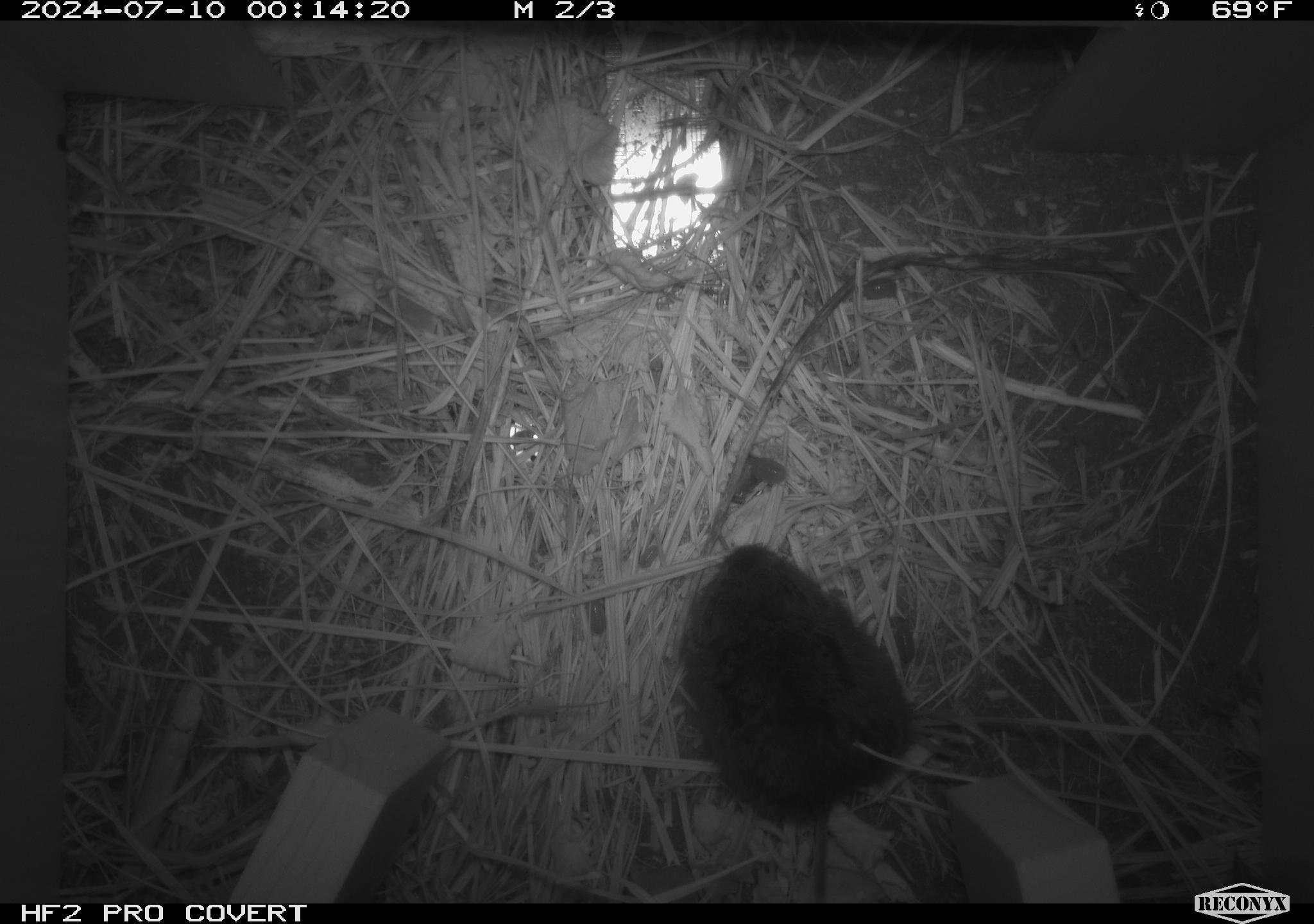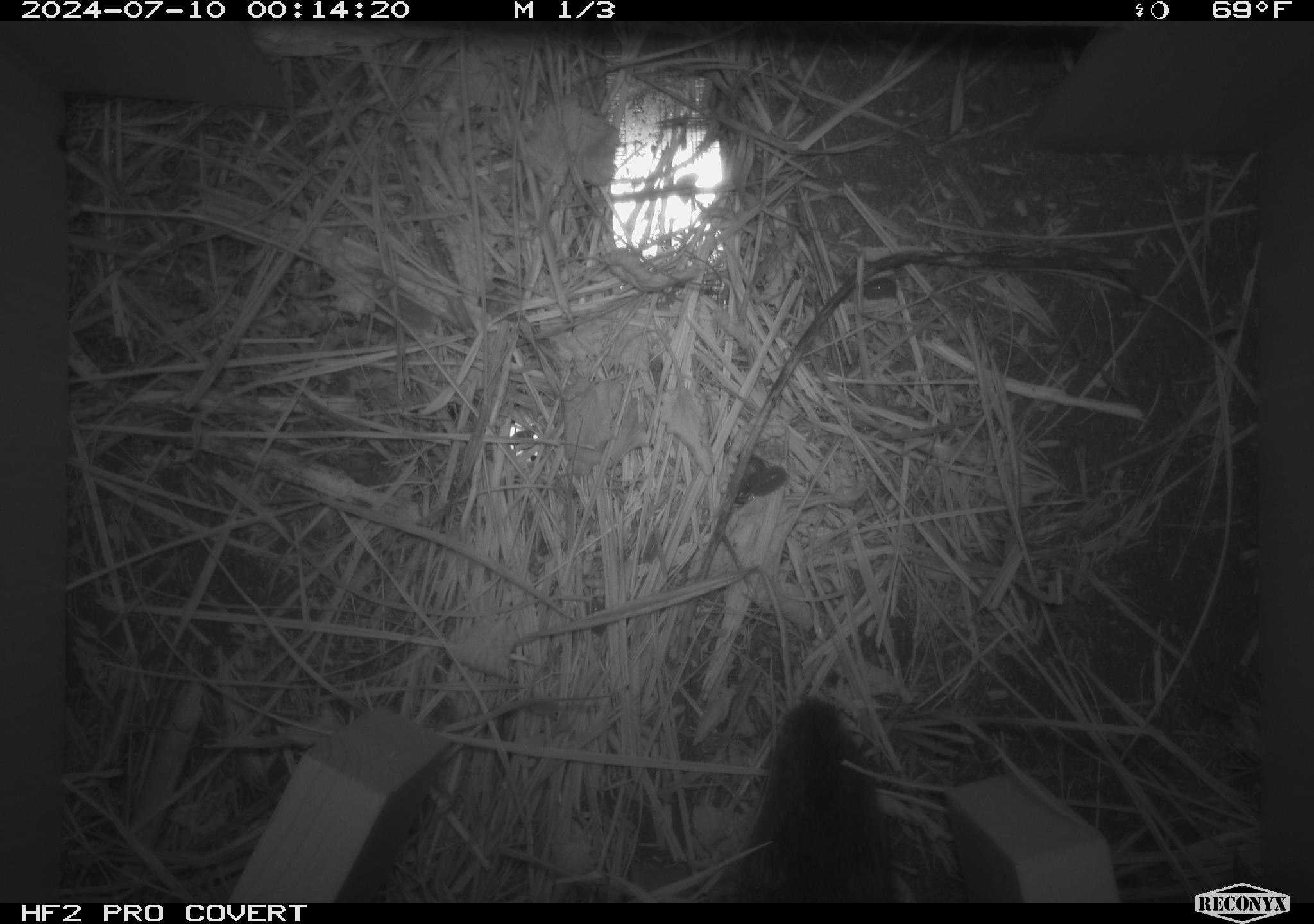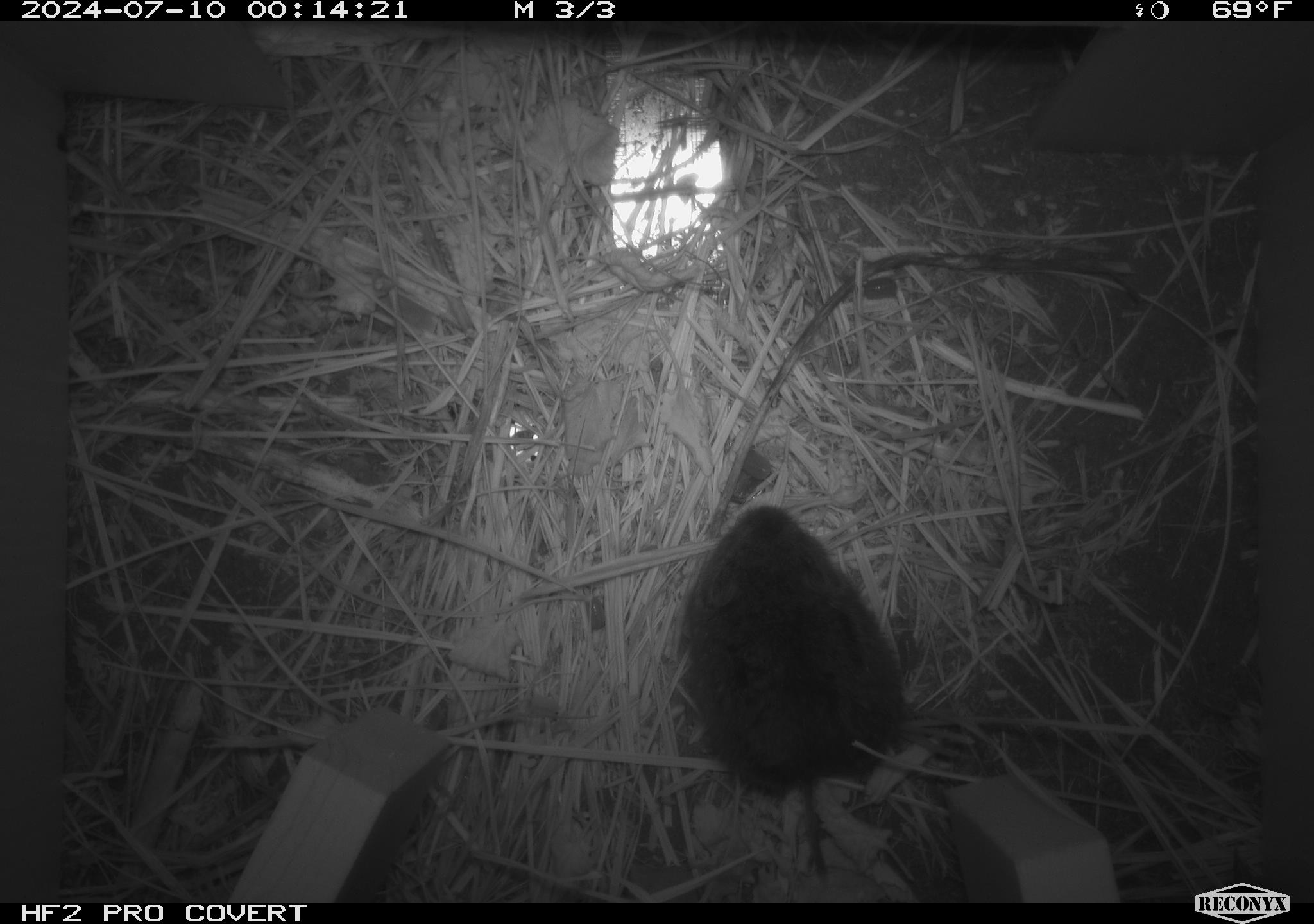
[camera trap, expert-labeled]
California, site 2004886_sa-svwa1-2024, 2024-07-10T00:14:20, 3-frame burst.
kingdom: Animalia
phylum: Chordata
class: Mammalia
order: Rodentia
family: Cricetidae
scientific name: Arvicolinae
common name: voles, lemmings, and muskrats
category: arvicolinae subfamily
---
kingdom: Animalia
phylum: Arthropoda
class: Malacostraca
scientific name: Malacostraca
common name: amphipods, crabs, isopods, krill, lobsters and shrimps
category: malacostracan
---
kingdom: Animalia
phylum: Arthropoda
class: Insecta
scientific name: Insecta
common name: insect